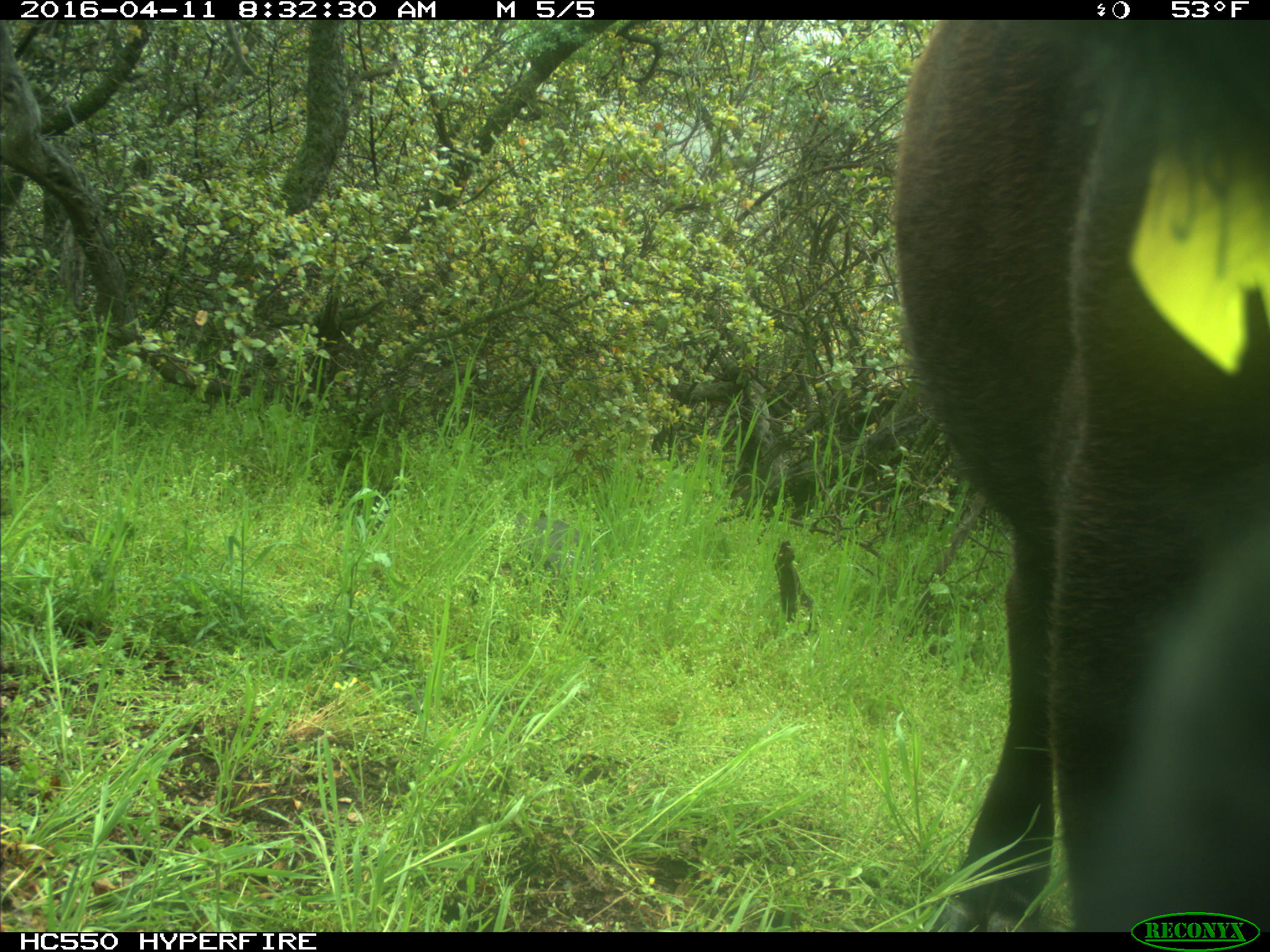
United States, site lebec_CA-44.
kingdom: Animalia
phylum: Chordata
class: Mammalia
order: Artiodactyla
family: Bovidae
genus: Bos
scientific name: Bos taurus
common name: domestic cow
Bos taurus (domestic cow).